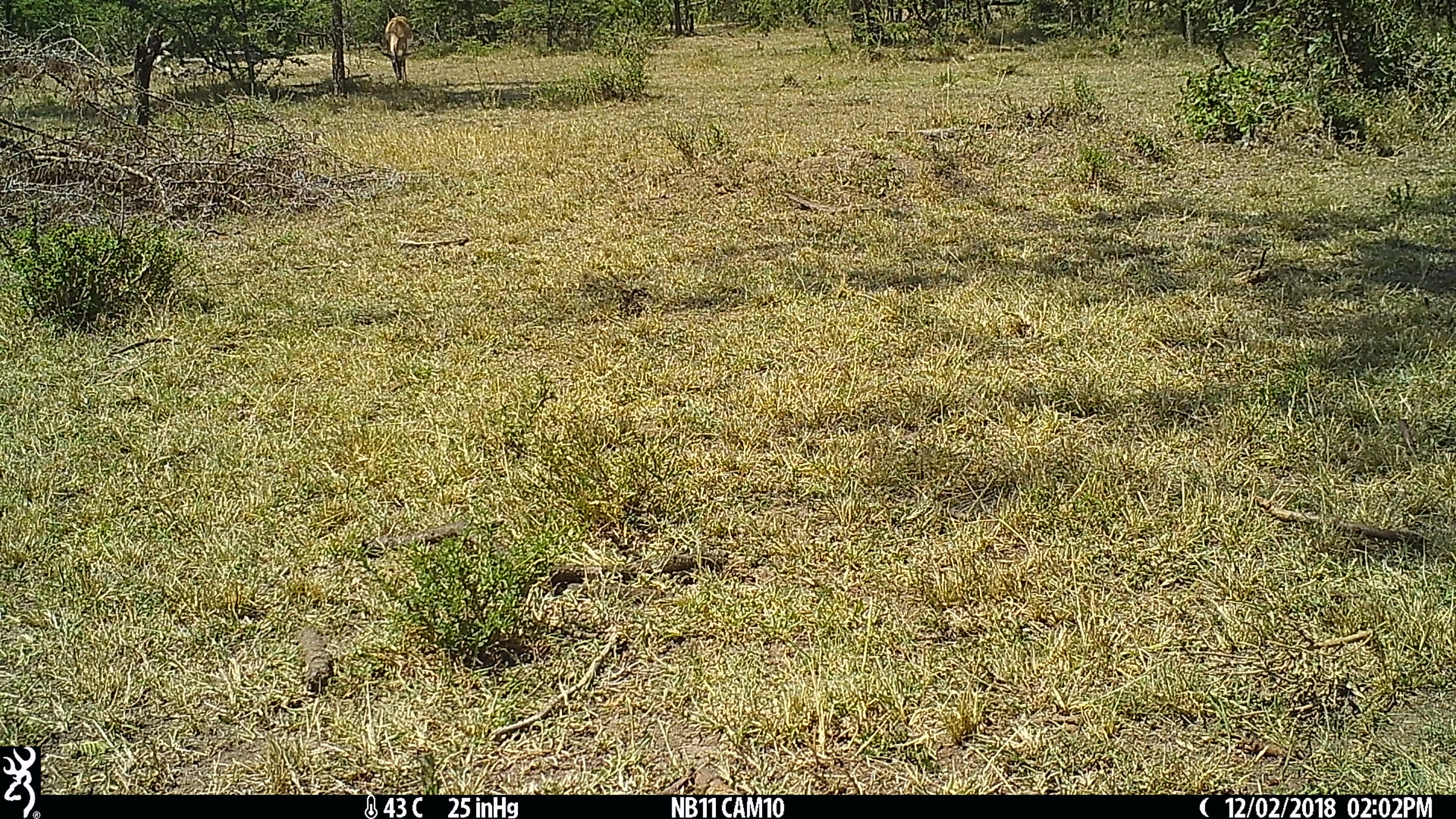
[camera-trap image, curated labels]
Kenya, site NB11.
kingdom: Animalia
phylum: Chordata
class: Mammalia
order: Artiodactyla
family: Bovidae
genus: Nanger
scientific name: Nanger granti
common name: grant's gazelle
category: gazelle grants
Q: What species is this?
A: Gazelle grants (grant's gazelle) (Nanger granti).